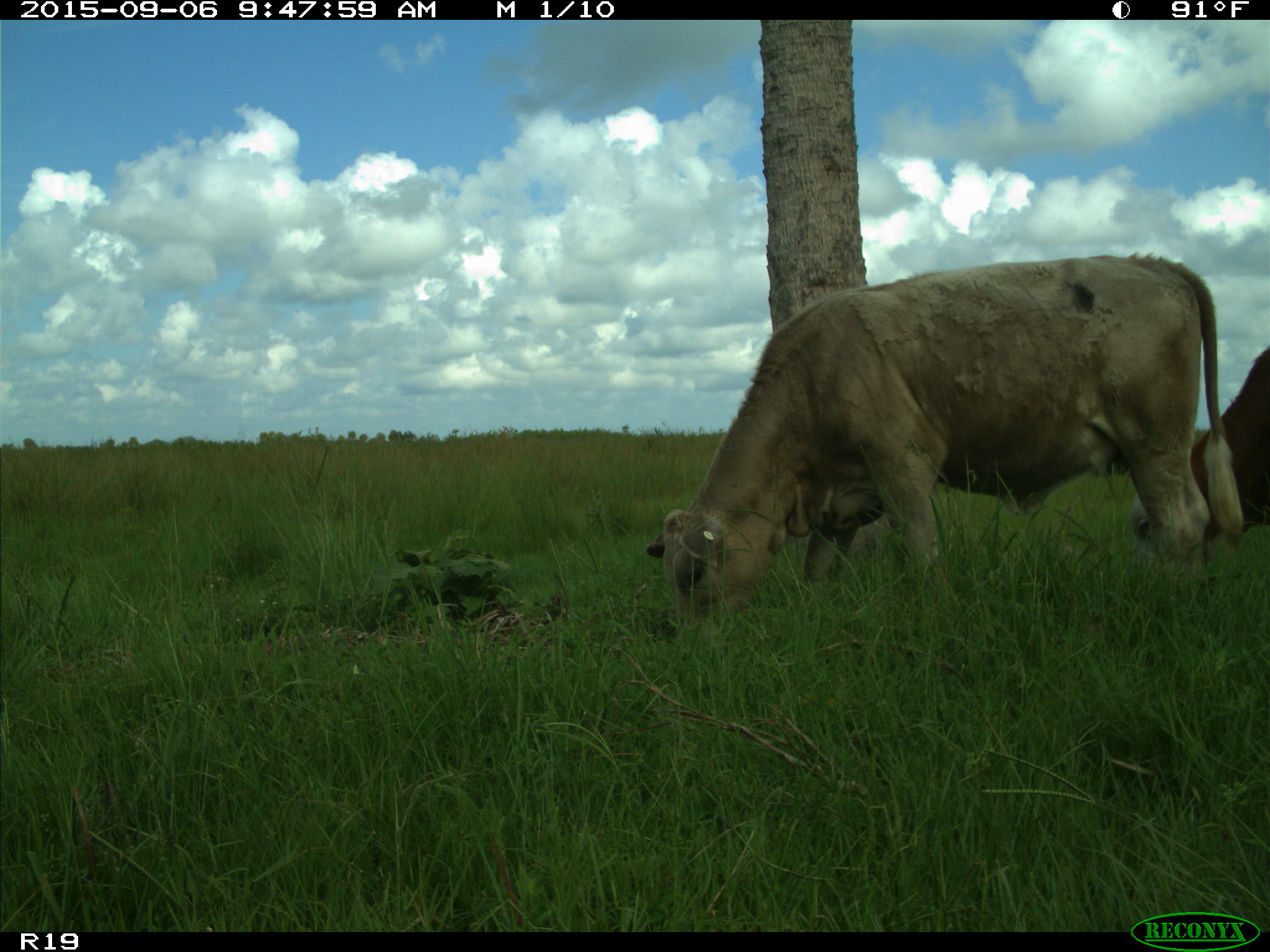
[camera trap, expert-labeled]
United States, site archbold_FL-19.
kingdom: Animalia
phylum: Chordata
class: Mammalia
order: Artiodactyla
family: Bovidae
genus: Bos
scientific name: Bos taurus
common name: domestic cow